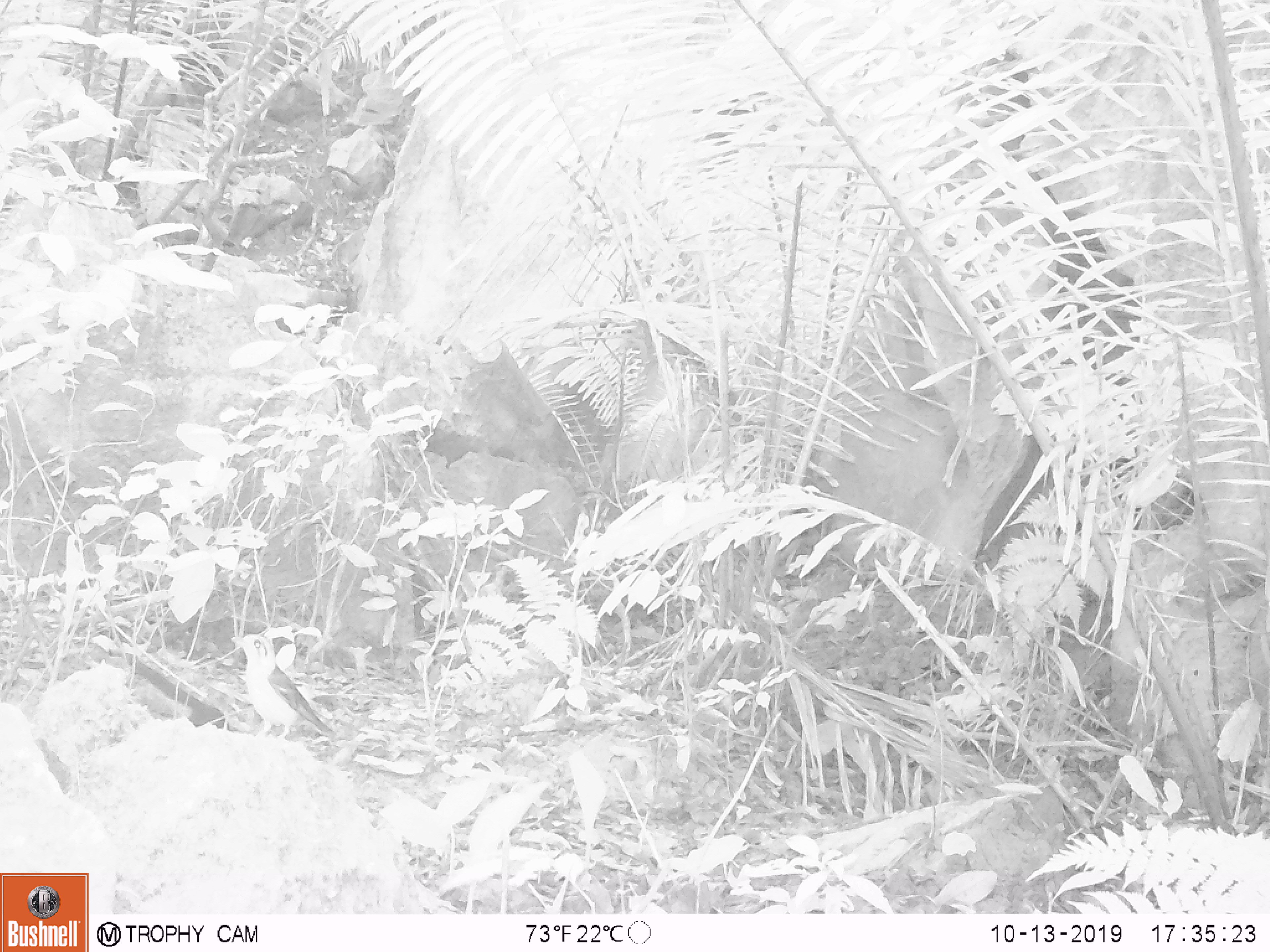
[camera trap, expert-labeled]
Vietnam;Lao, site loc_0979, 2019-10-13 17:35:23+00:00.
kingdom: Animalia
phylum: Chordata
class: Aves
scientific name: Aves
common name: bird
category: unidentified bird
Unidentified bird (bird) (Aves). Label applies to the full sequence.